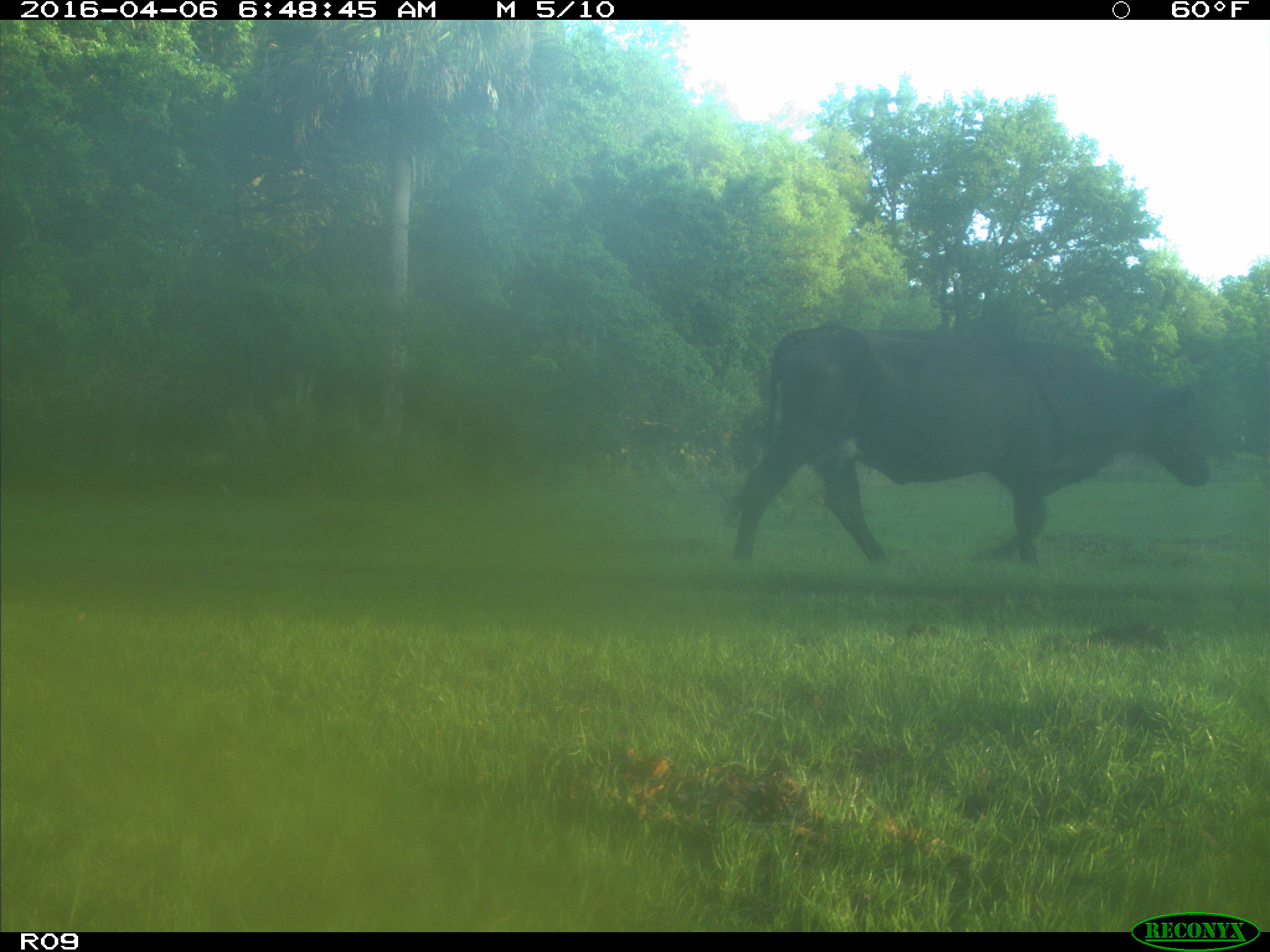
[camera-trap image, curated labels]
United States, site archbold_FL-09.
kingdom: Animalia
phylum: Chordata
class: Mammalia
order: Artiodactyla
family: Bovidae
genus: Bos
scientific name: Bos taurus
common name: domestic cow